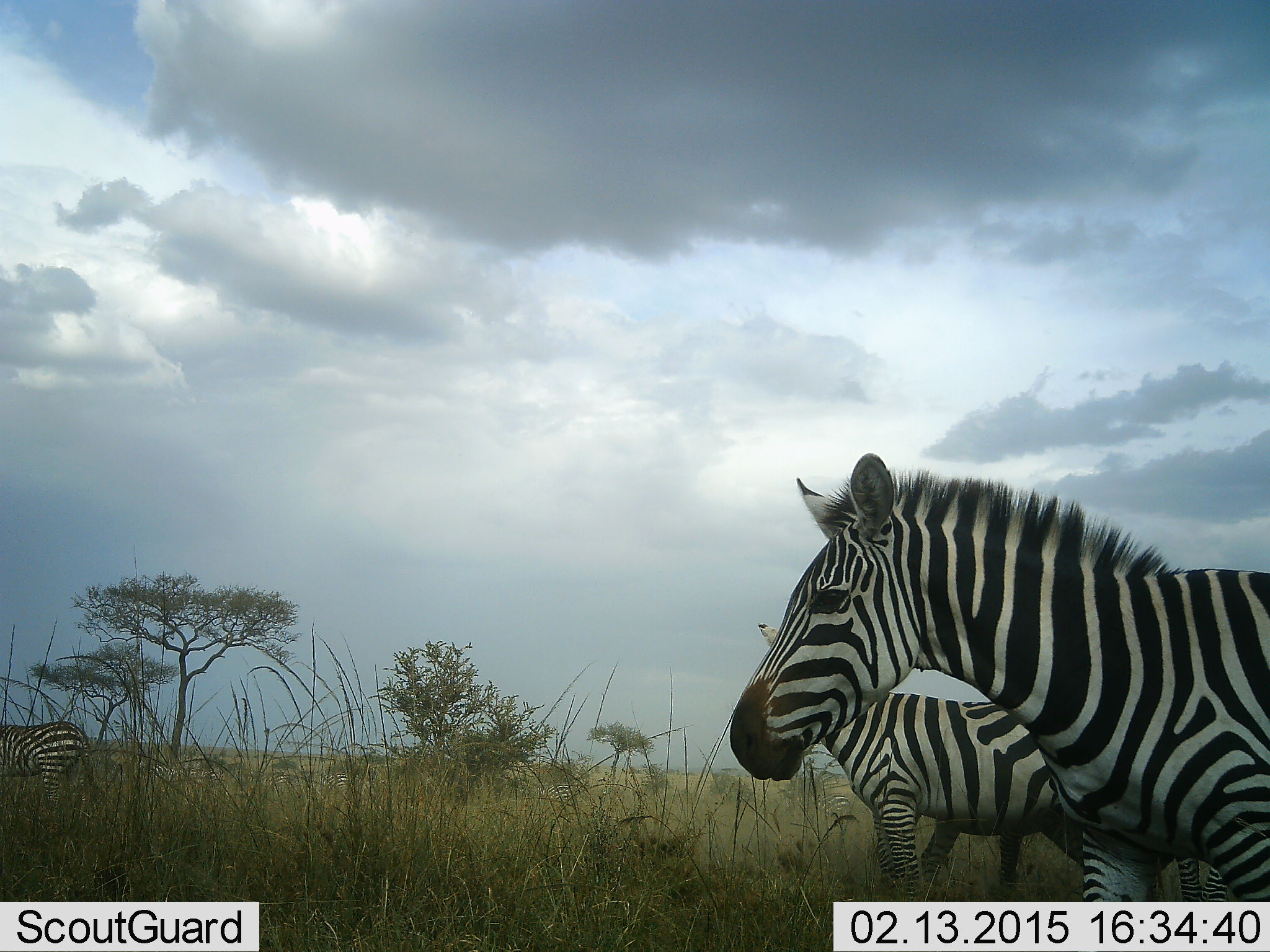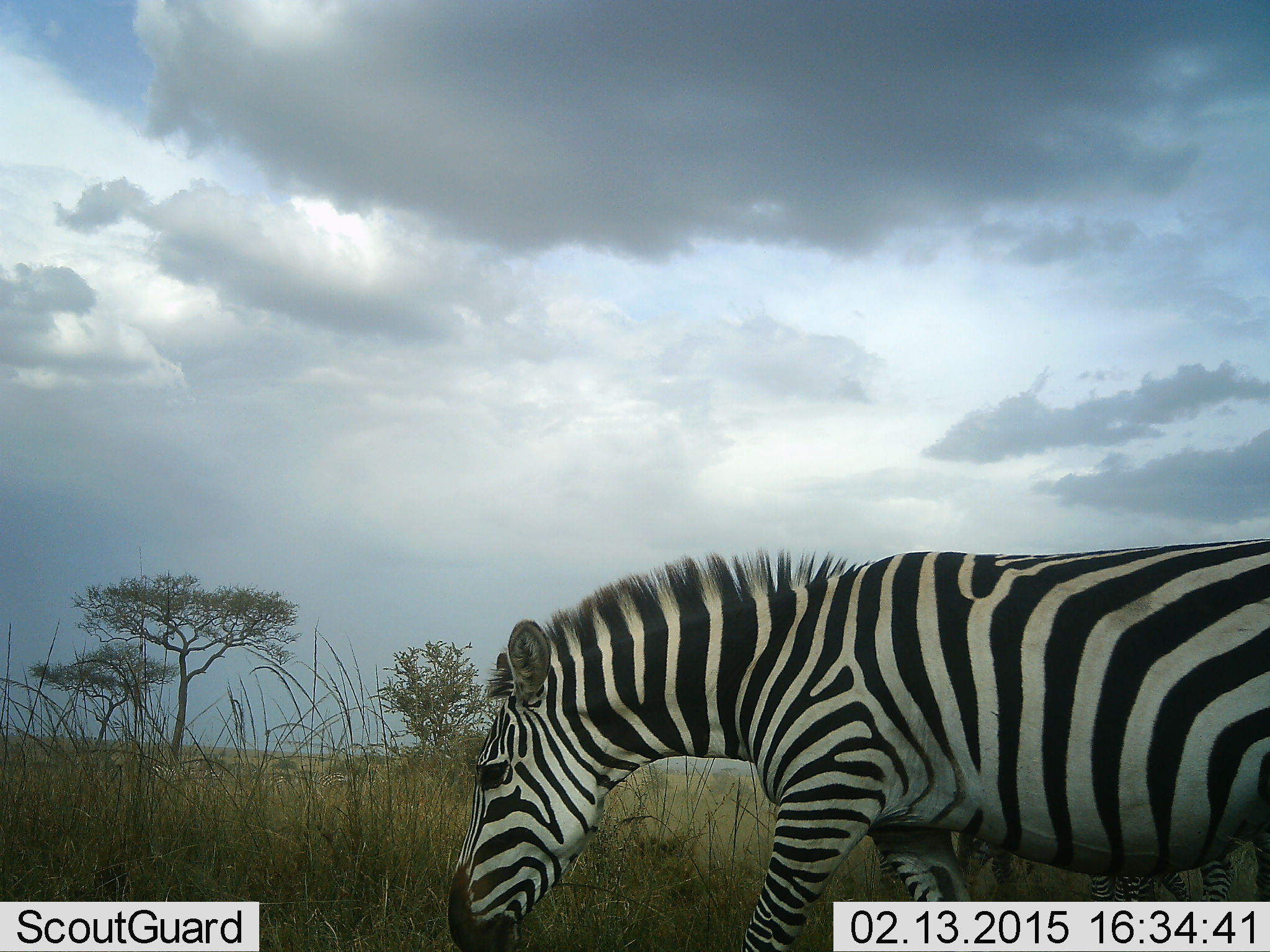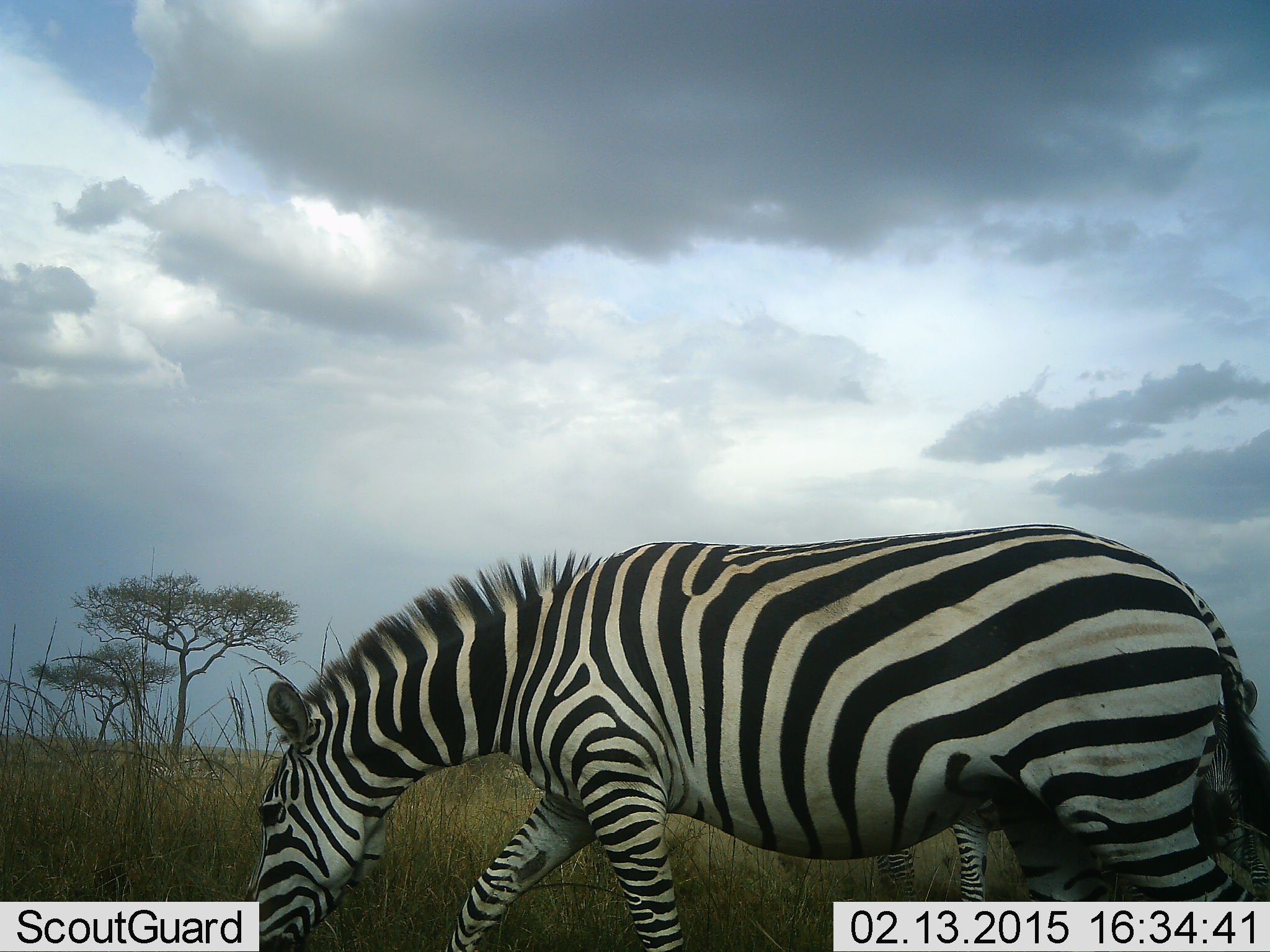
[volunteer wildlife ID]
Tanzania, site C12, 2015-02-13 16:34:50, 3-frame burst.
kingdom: Animalia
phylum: Chordata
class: Mammalia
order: Perissodactyla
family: Equidae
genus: Equus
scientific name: Equus quagga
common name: plains zebra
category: zebra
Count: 3.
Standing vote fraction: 0%.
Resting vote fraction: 0%.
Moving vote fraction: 90%.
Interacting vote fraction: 0%.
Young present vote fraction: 0%.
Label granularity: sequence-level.